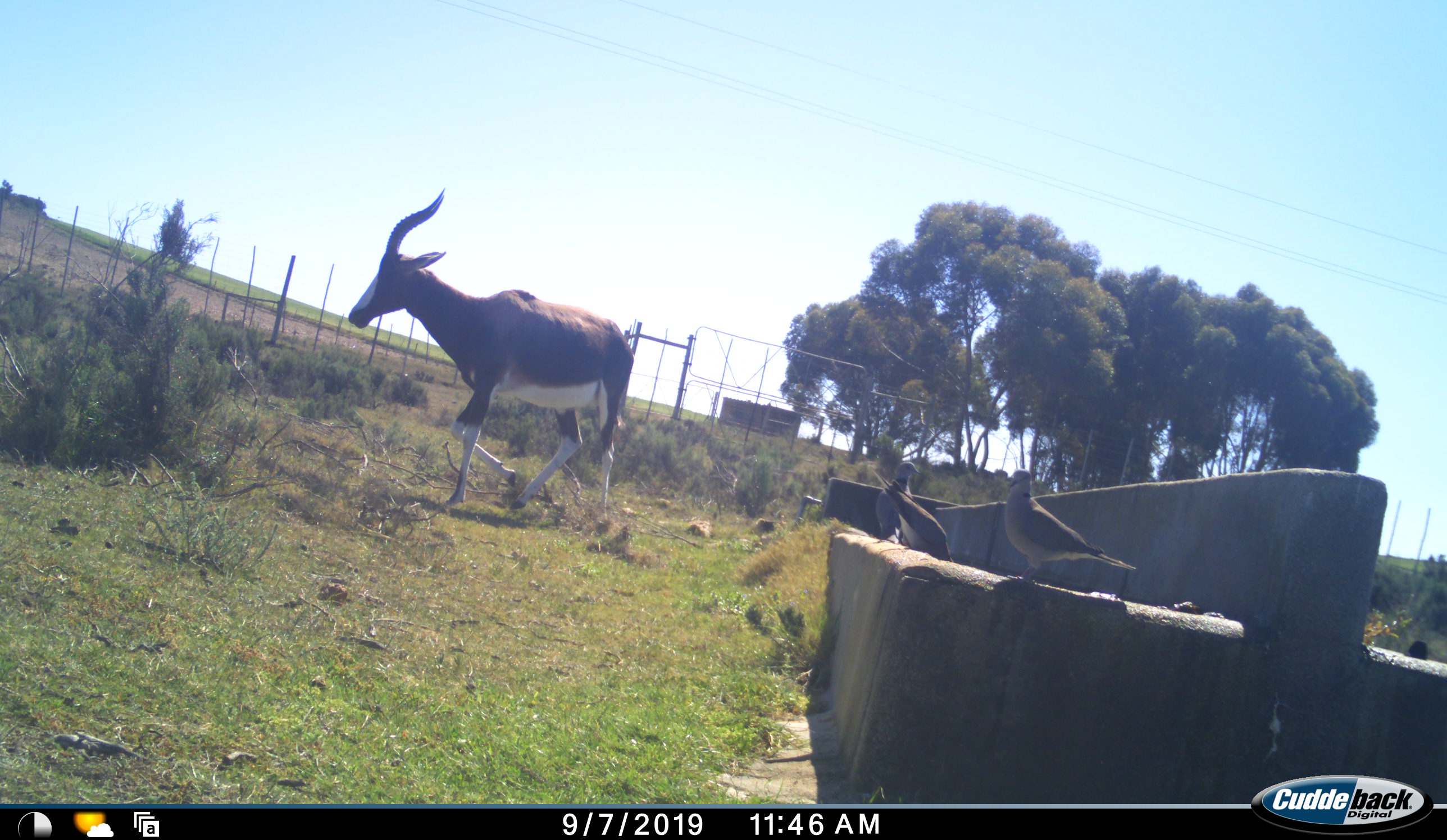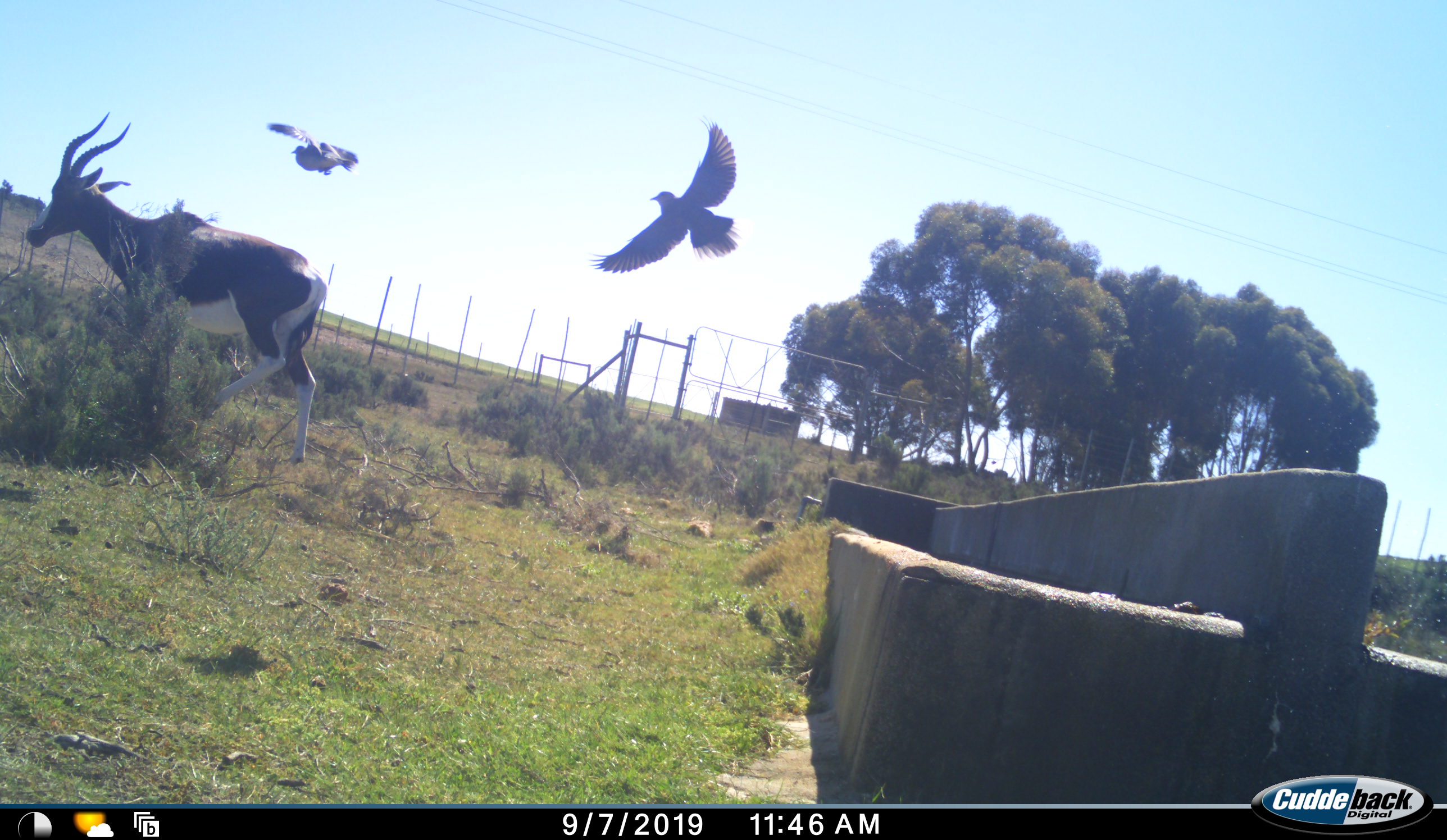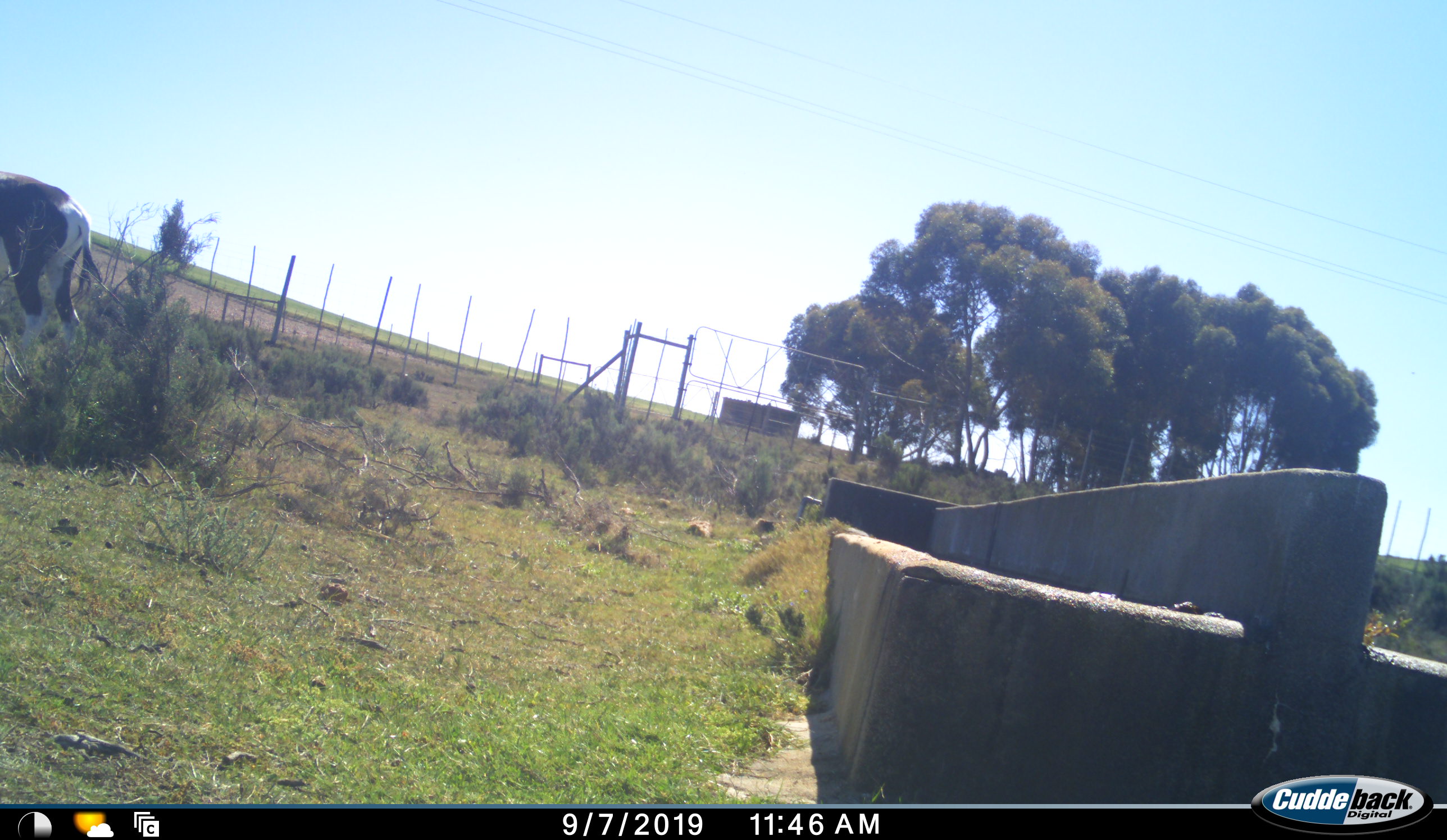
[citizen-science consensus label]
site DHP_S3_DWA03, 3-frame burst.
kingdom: Animalia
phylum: Chordata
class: Aves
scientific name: Aves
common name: bird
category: birdother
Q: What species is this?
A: Birdother (bird) (Aves).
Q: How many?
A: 3.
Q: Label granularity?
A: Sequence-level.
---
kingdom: Animalia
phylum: Chordata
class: Mammalia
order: Artiodactyla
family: Bovidae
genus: Damaliscus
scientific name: Damaliscus pygargus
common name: bontebok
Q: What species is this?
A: Bontebok (Damaliscus pygargus).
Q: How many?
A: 1.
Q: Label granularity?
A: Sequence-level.